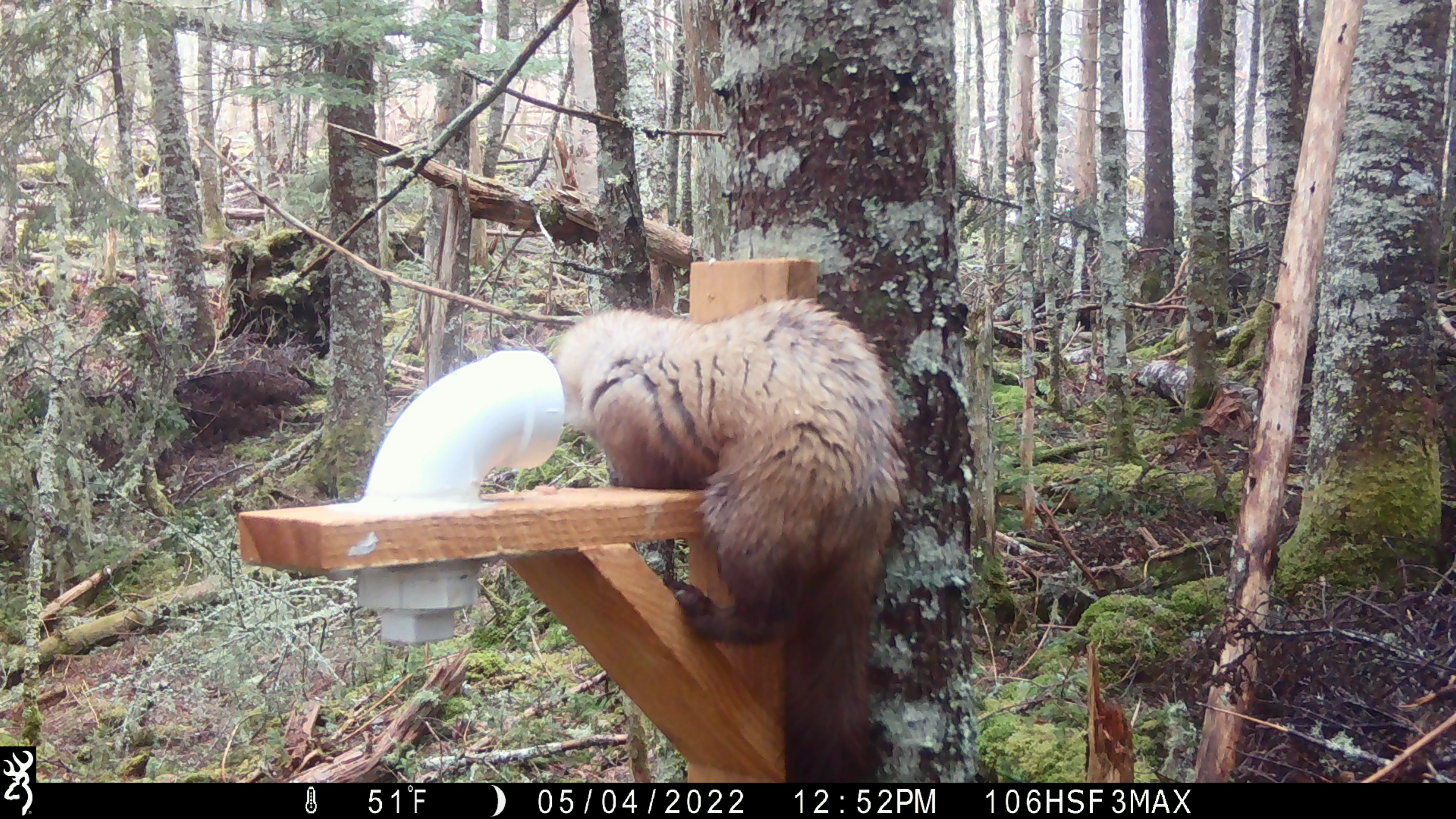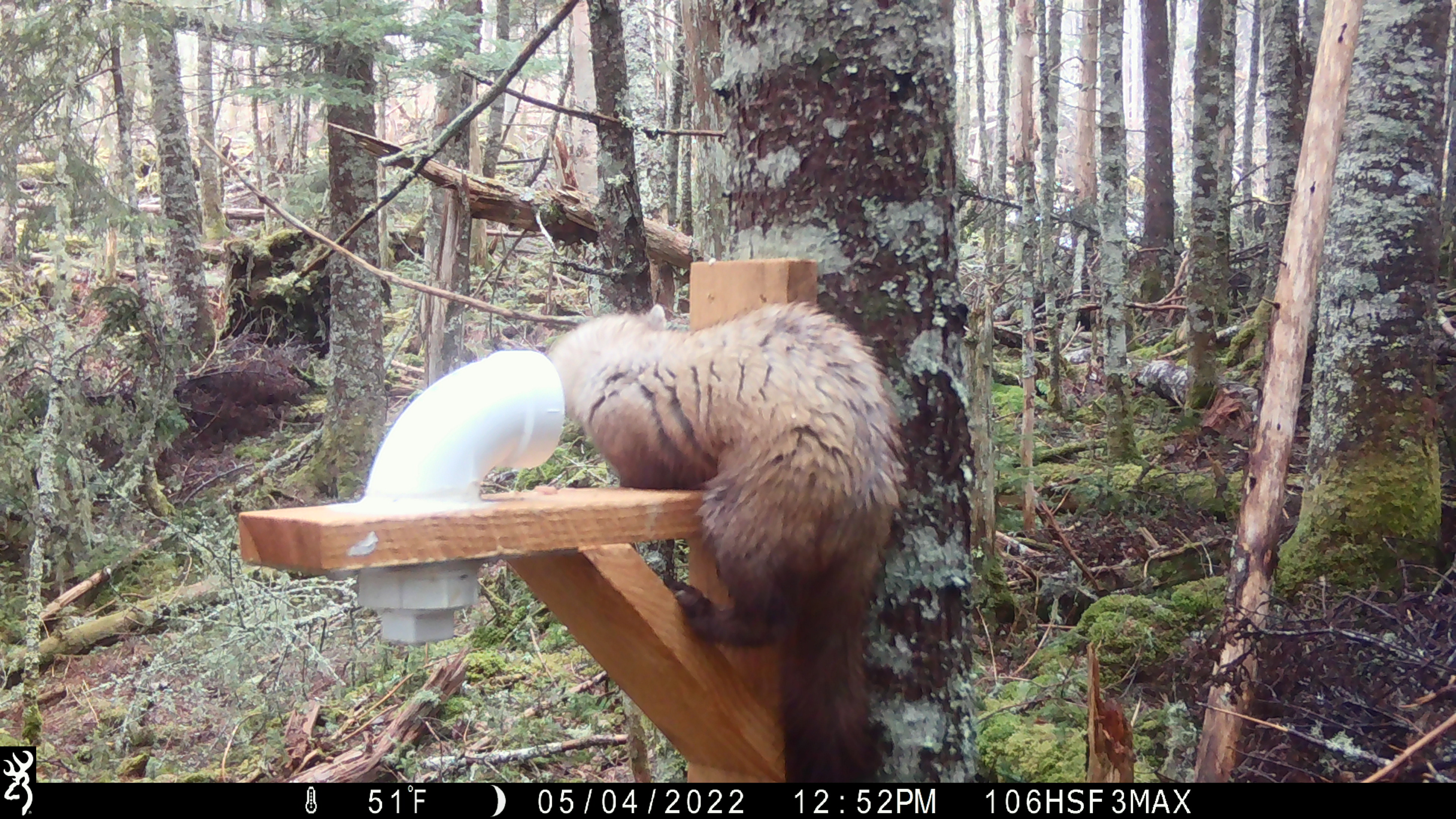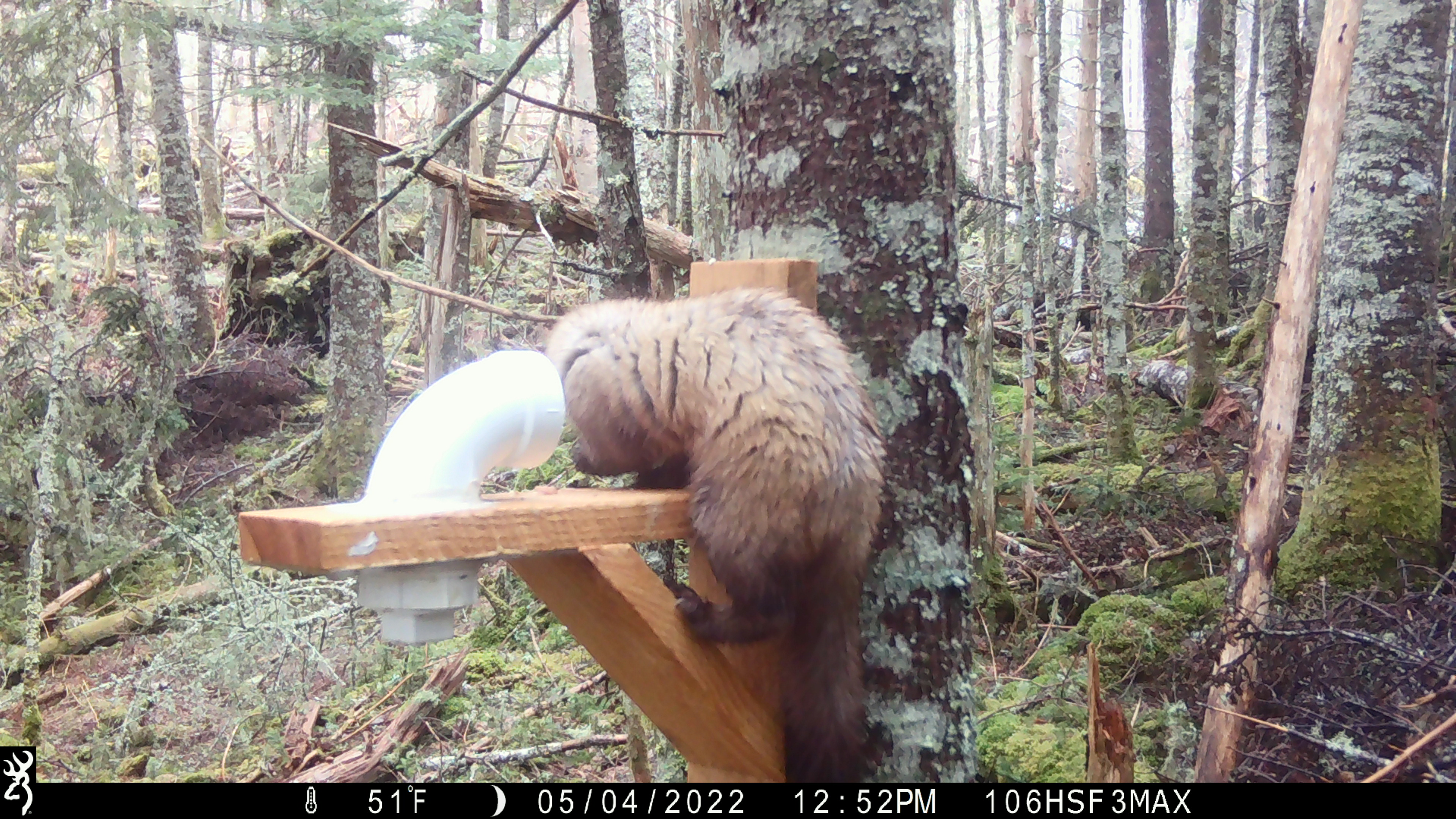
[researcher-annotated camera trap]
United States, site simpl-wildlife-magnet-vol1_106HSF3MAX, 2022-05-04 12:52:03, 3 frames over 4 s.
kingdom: Animalia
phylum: Chordata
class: Mammalia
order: Carnivora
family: Mustelidae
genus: Martes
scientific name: Martes americana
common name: american marten